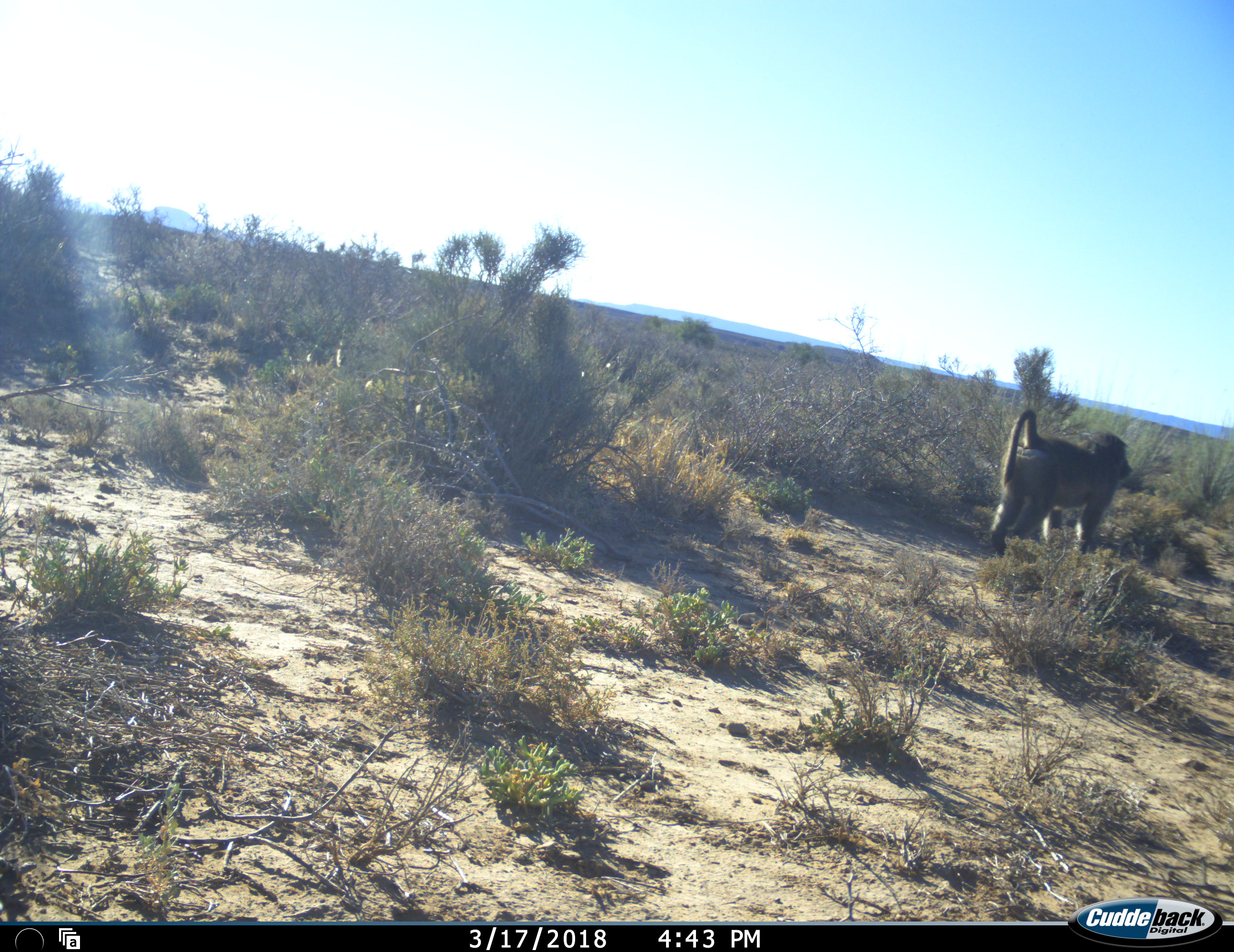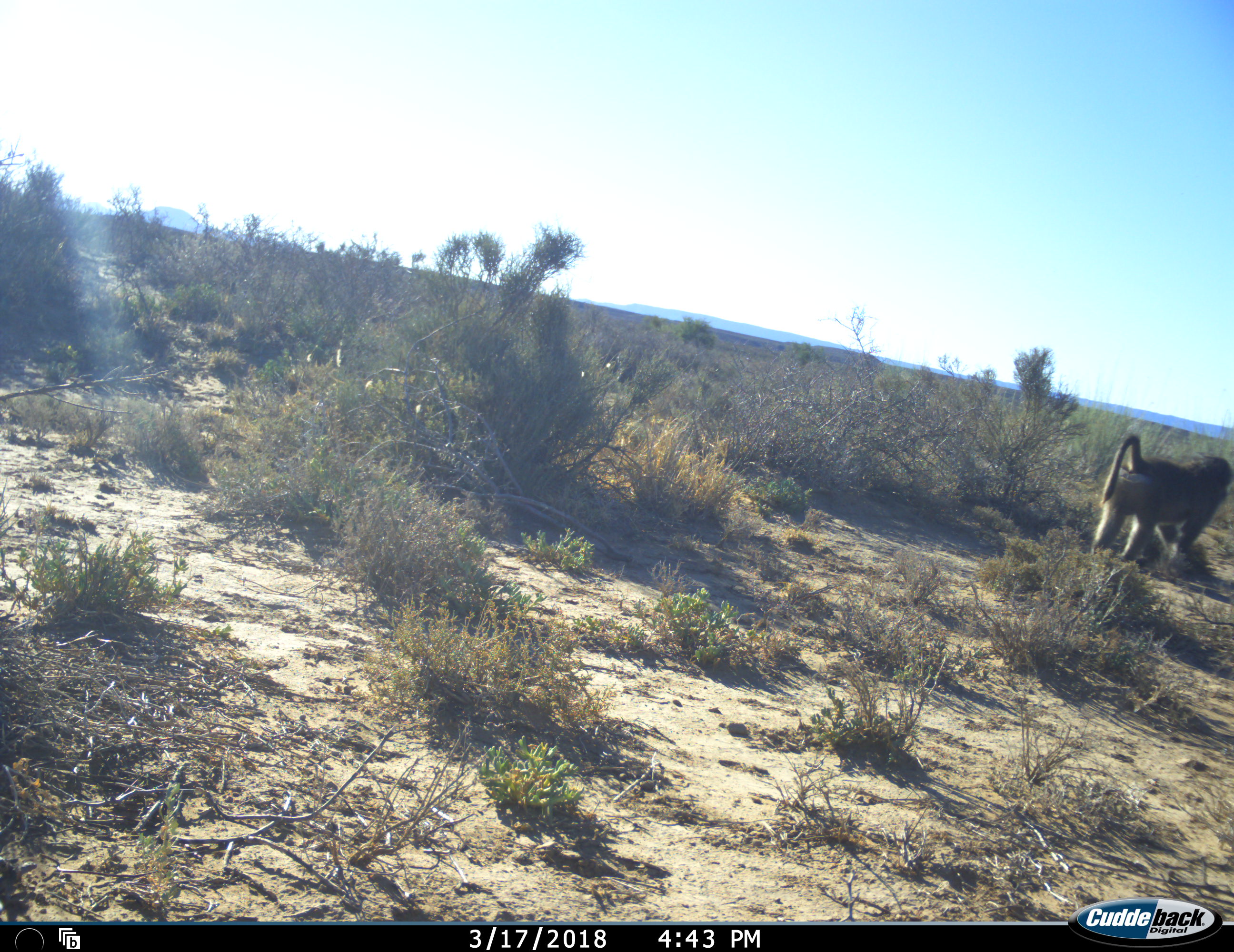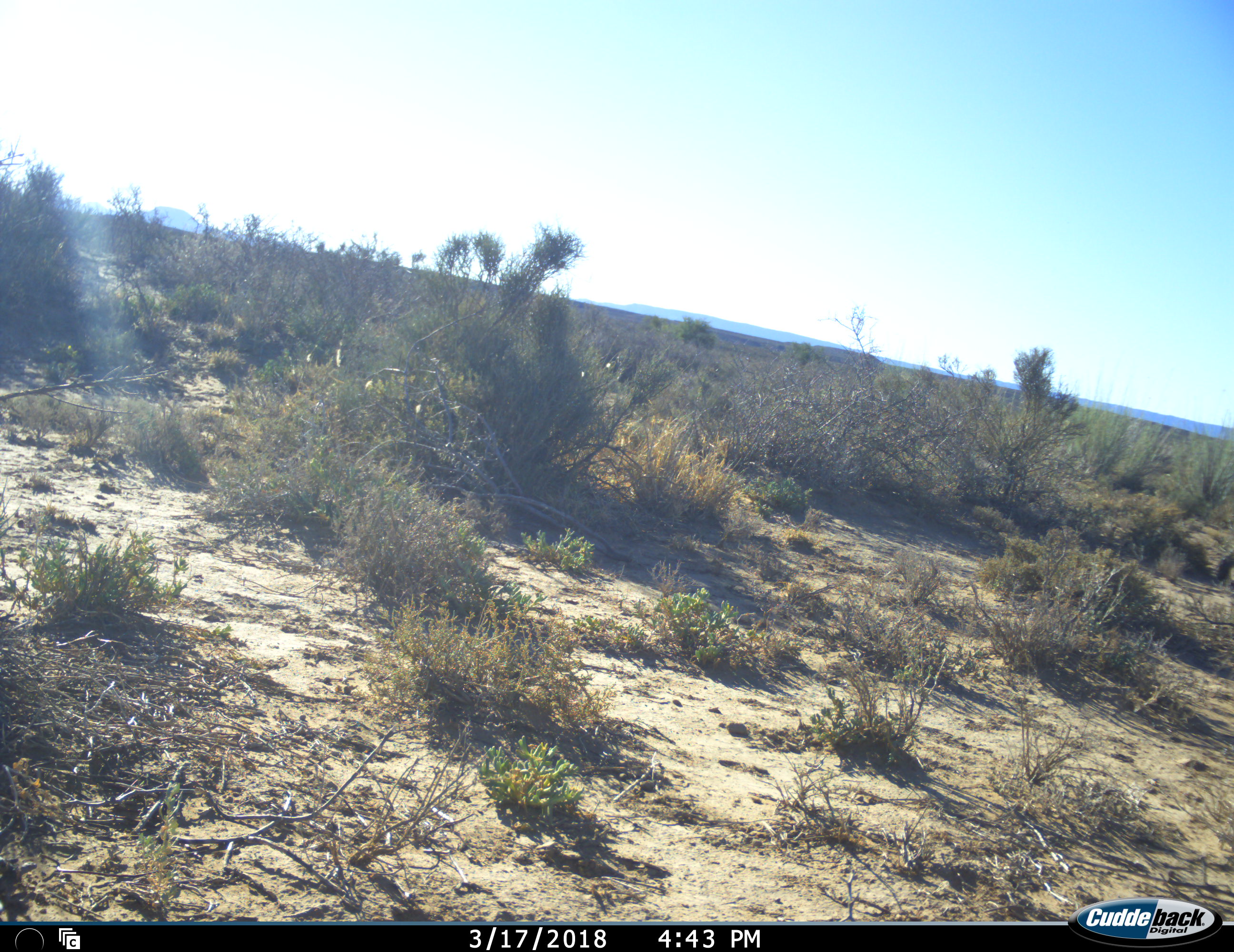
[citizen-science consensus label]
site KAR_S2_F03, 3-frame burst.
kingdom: Animalia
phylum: Chordata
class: Mammalia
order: Primates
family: Cercopithecidae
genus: Papio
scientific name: Papio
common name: baboon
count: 1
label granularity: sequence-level